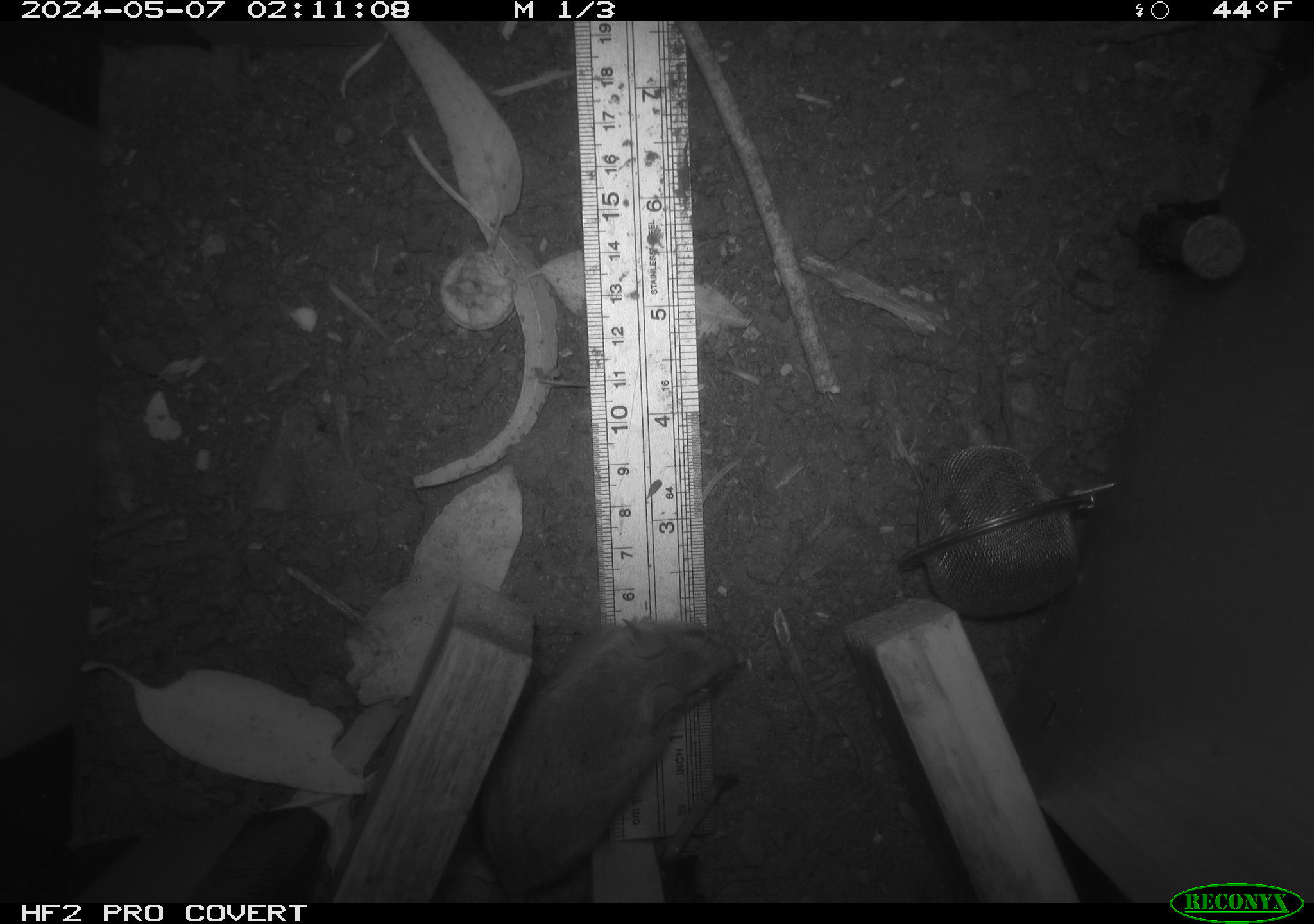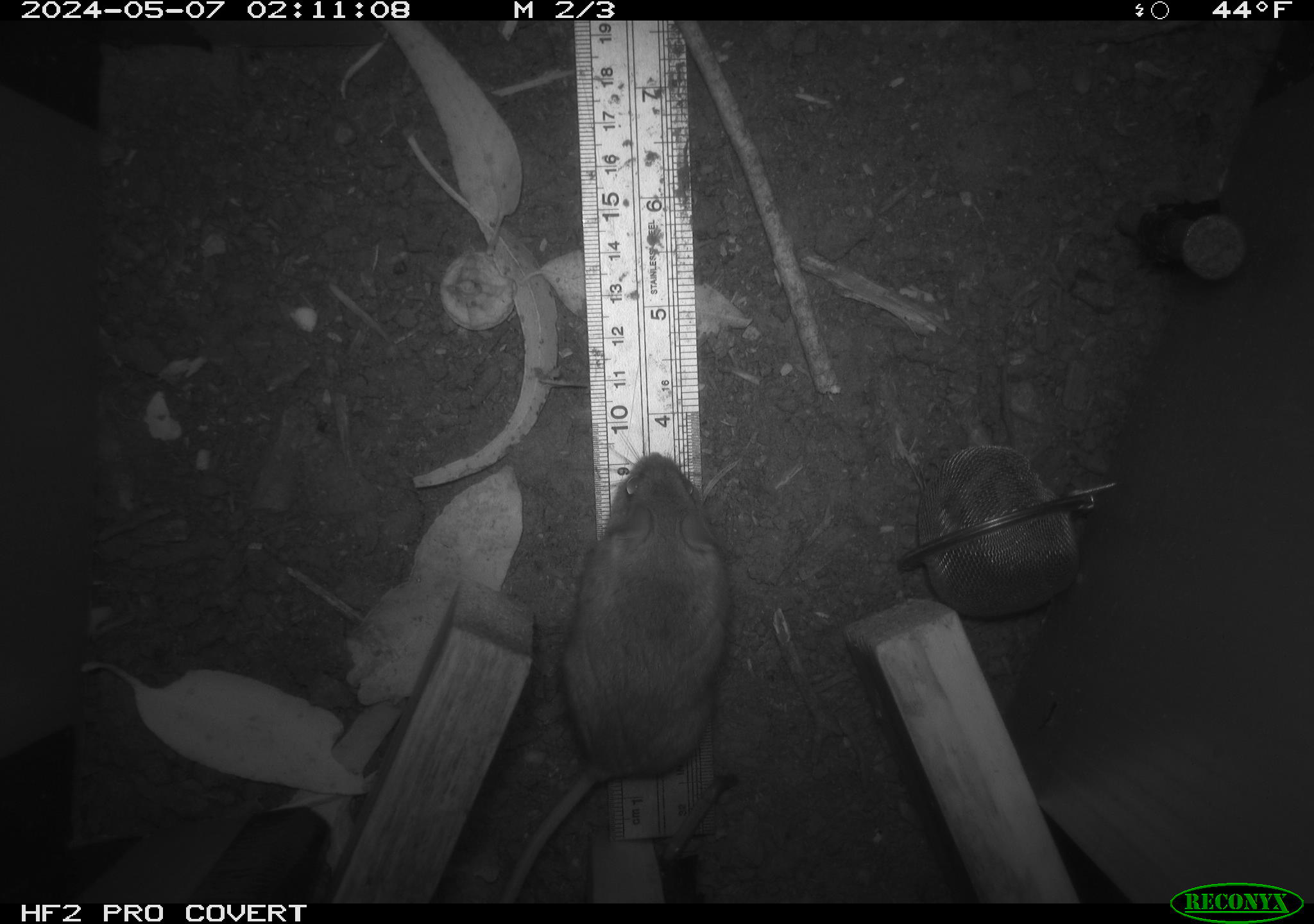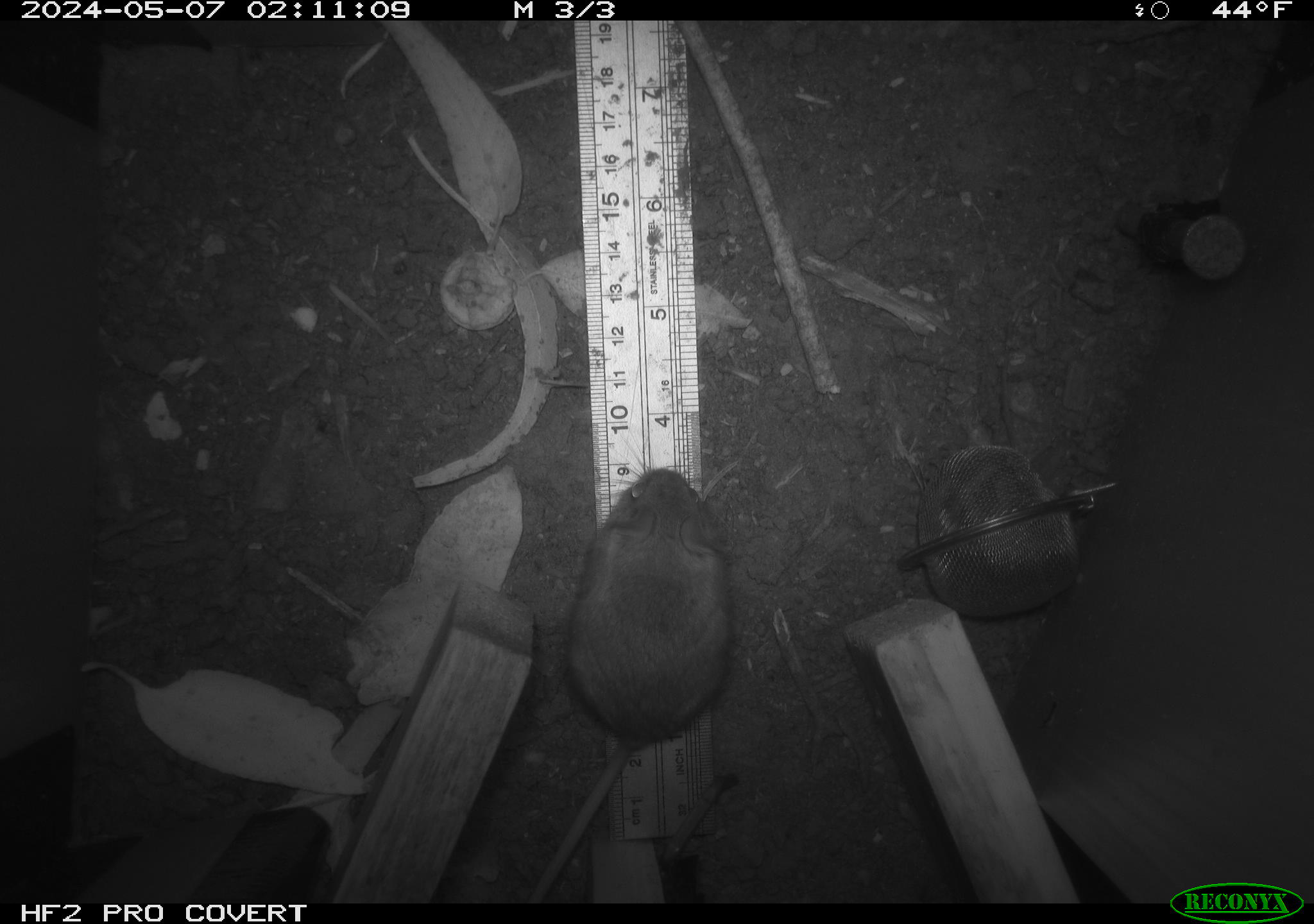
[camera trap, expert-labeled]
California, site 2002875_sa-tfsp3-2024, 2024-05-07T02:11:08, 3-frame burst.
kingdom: Animalia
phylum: Chordata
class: Mammalia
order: Rodentia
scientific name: Rodentia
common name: mouse species